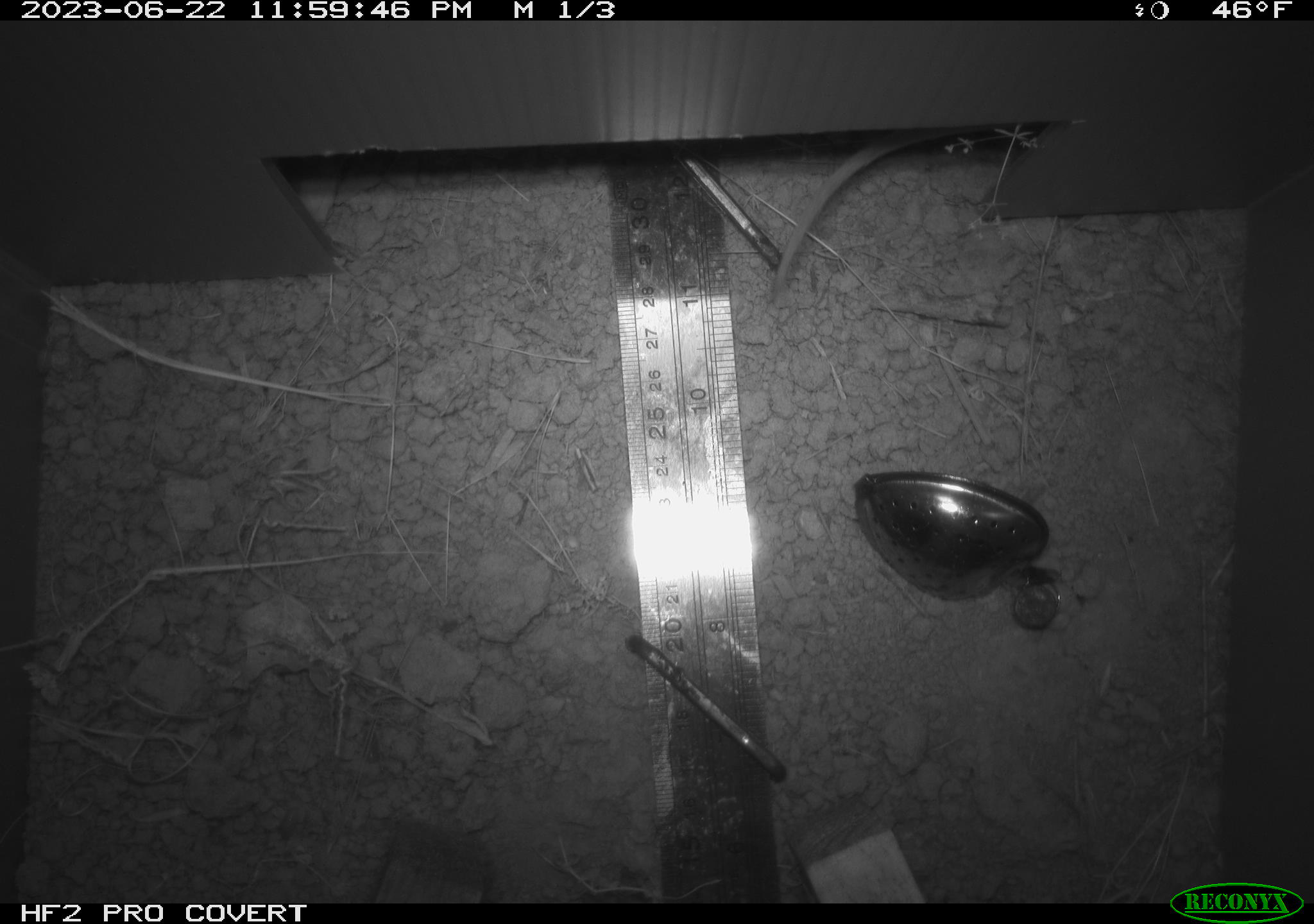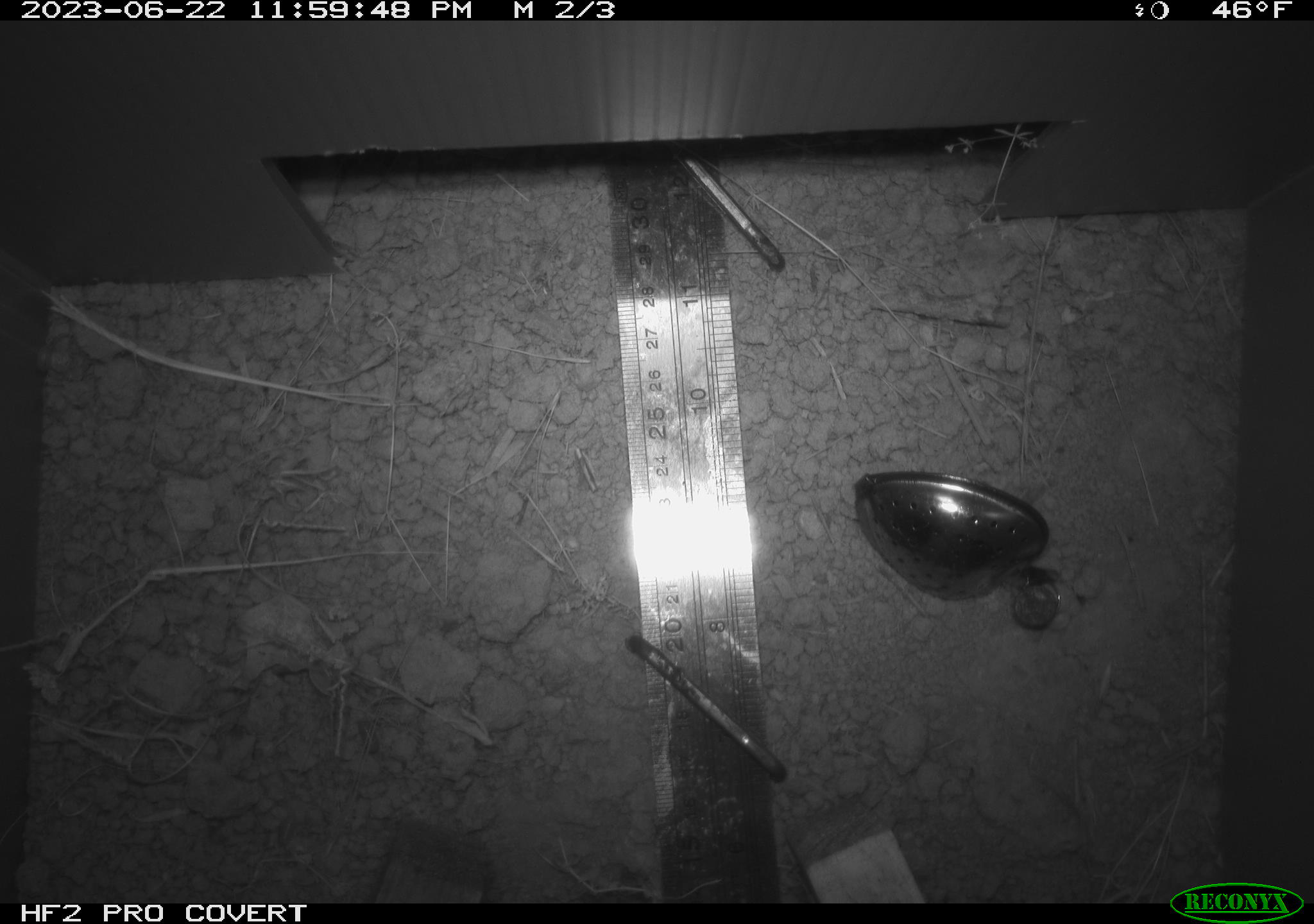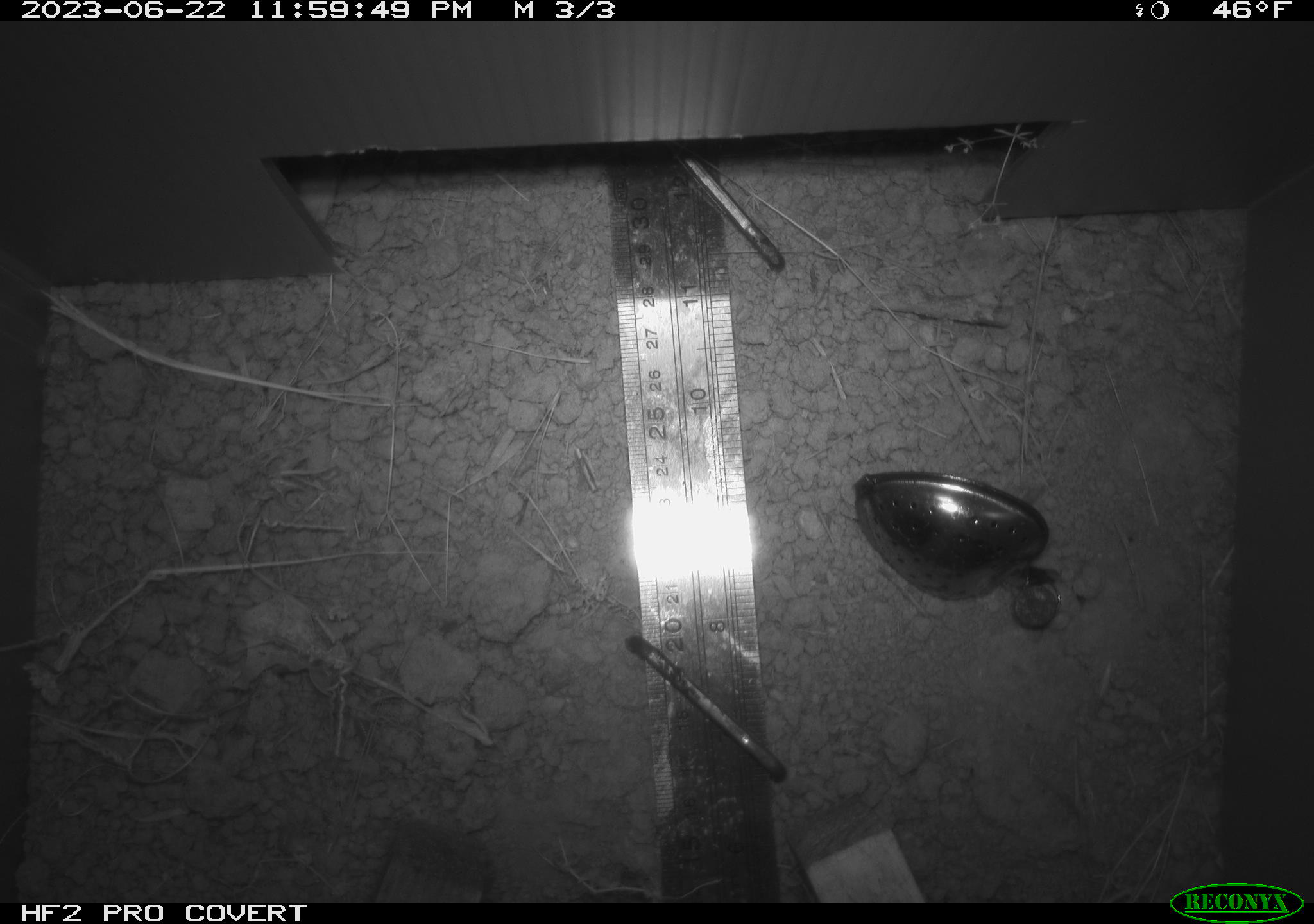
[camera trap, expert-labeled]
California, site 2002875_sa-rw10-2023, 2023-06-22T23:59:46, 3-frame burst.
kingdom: Animalia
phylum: Chordata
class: Mammalia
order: Rodentia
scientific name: Rodentia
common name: rodent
Rodent (Rodentia).